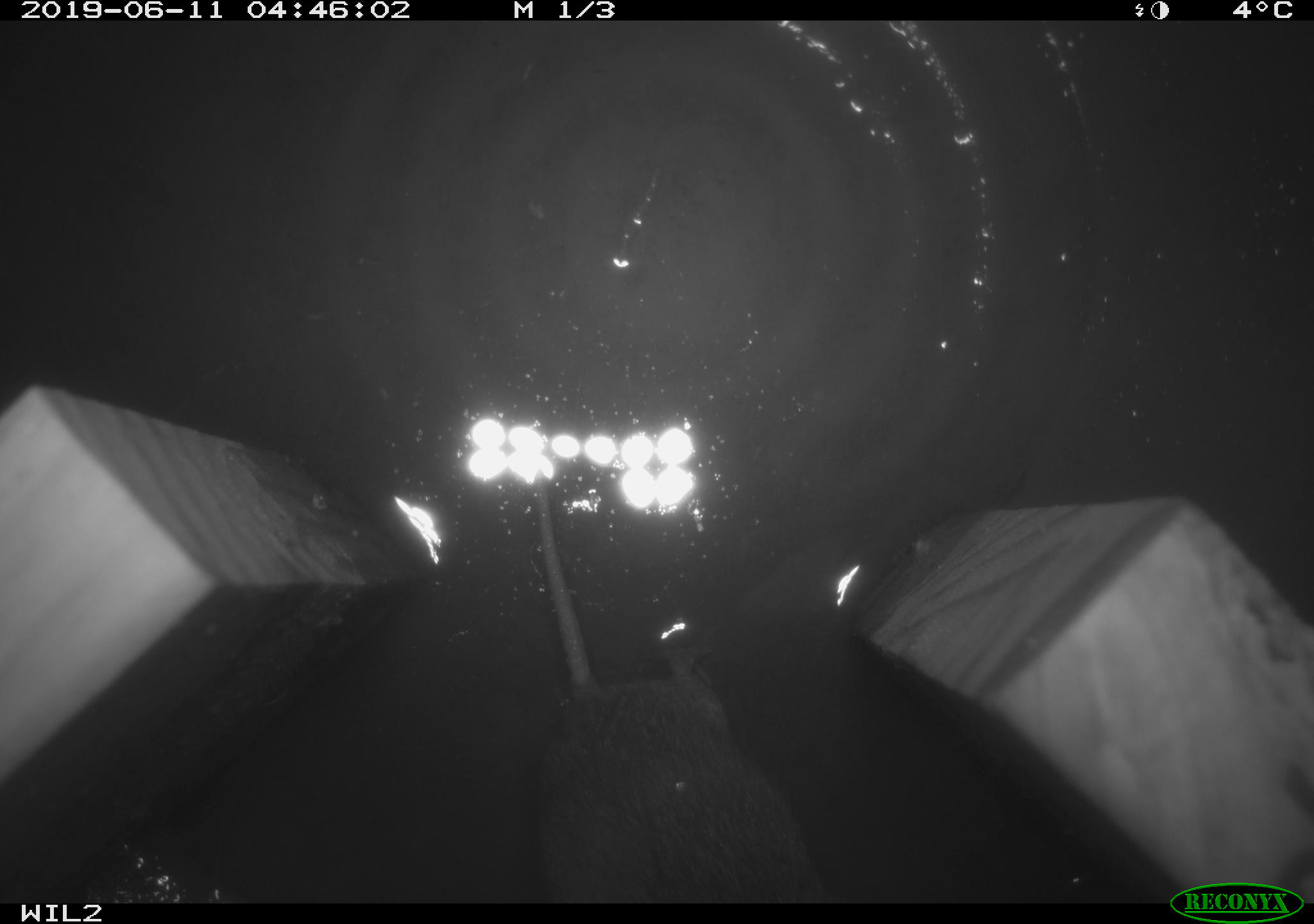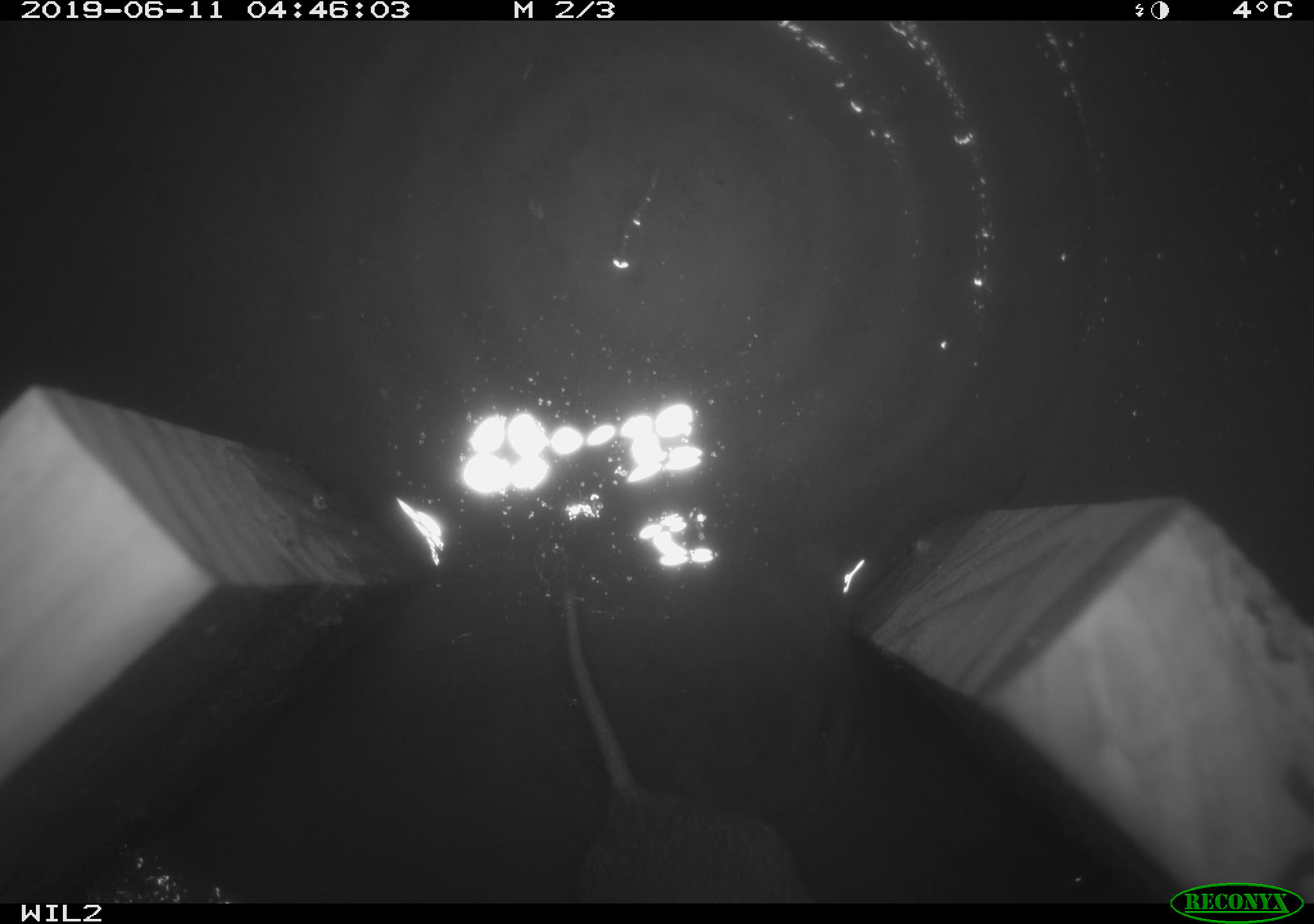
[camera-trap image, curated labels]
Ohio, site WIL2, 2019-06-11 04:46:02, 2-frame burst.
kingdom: Animalia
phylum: Chordata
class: Mammalia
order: Rodentia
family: Cricetidae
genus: Microtus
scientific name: Microtus pennsylvanicus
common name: meadow vole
Meadow vole (Microtus pennsylvanicus).